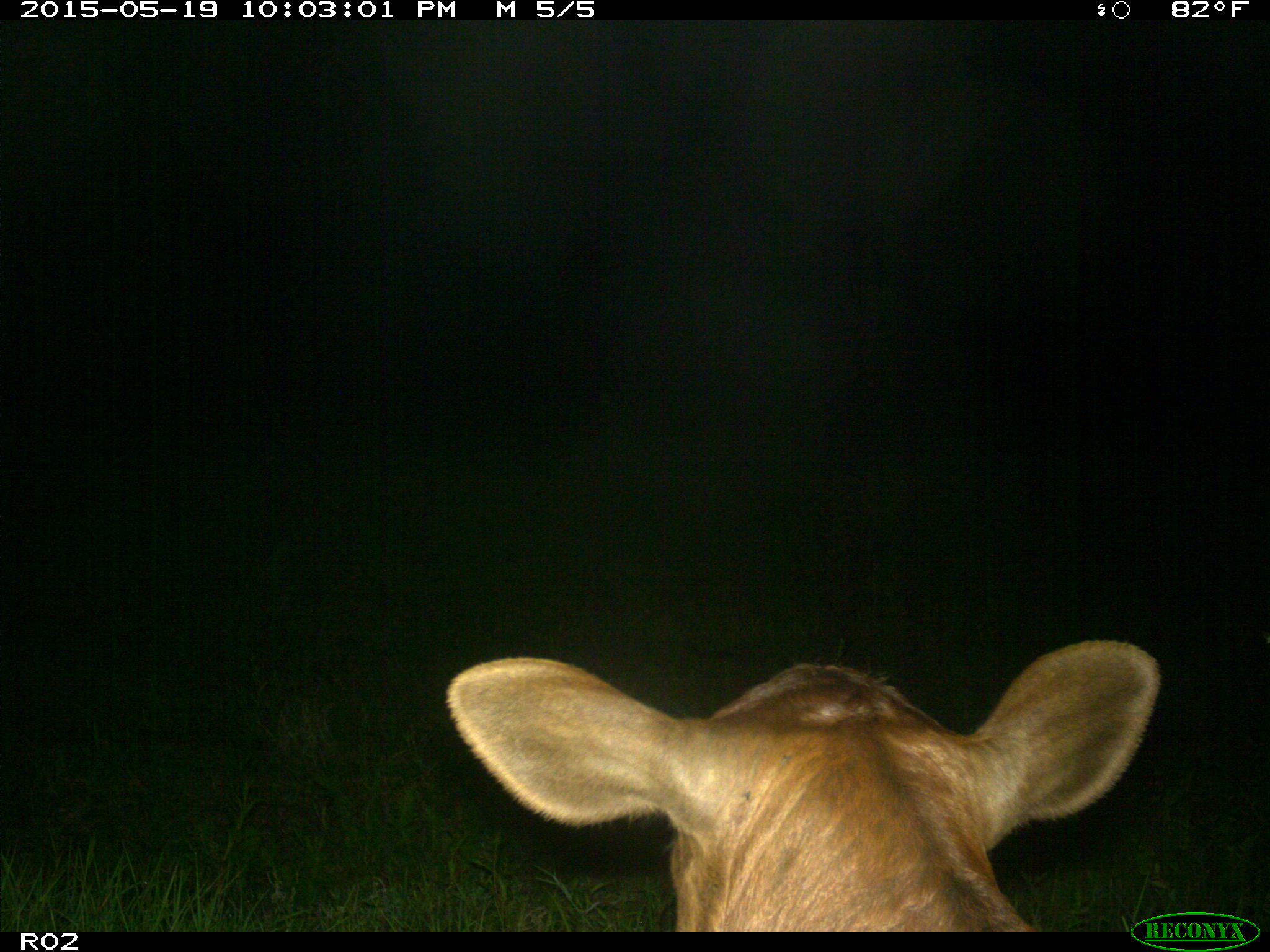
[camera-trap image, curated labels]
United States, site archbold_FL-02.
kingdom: Animalia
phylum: Chordata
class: Mammalia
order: Artiodactyla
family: Bovidae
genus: Bos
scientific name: Bos taurus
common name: domestic cow